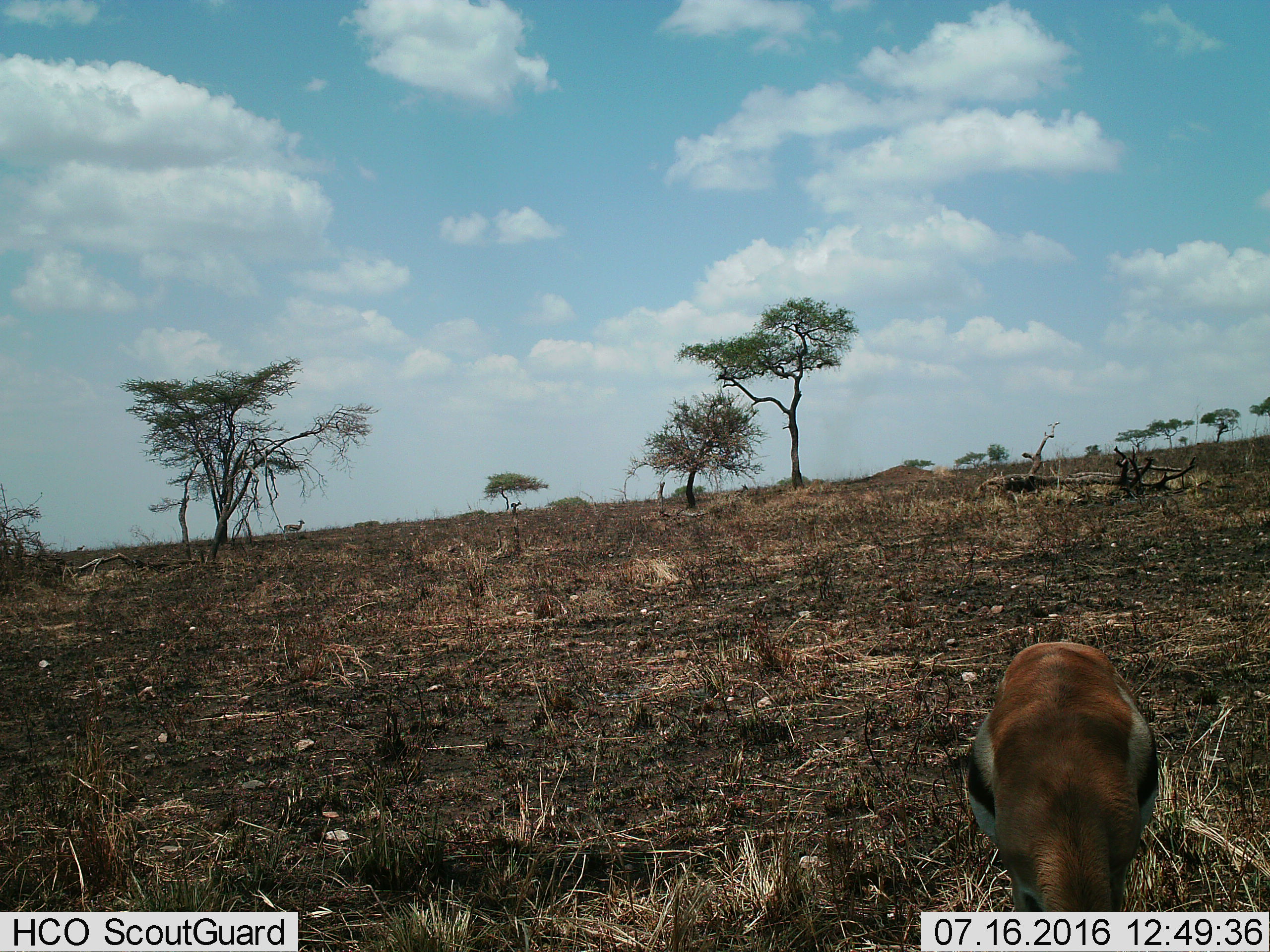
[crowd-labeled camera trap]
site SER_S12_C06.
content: unidentified animal